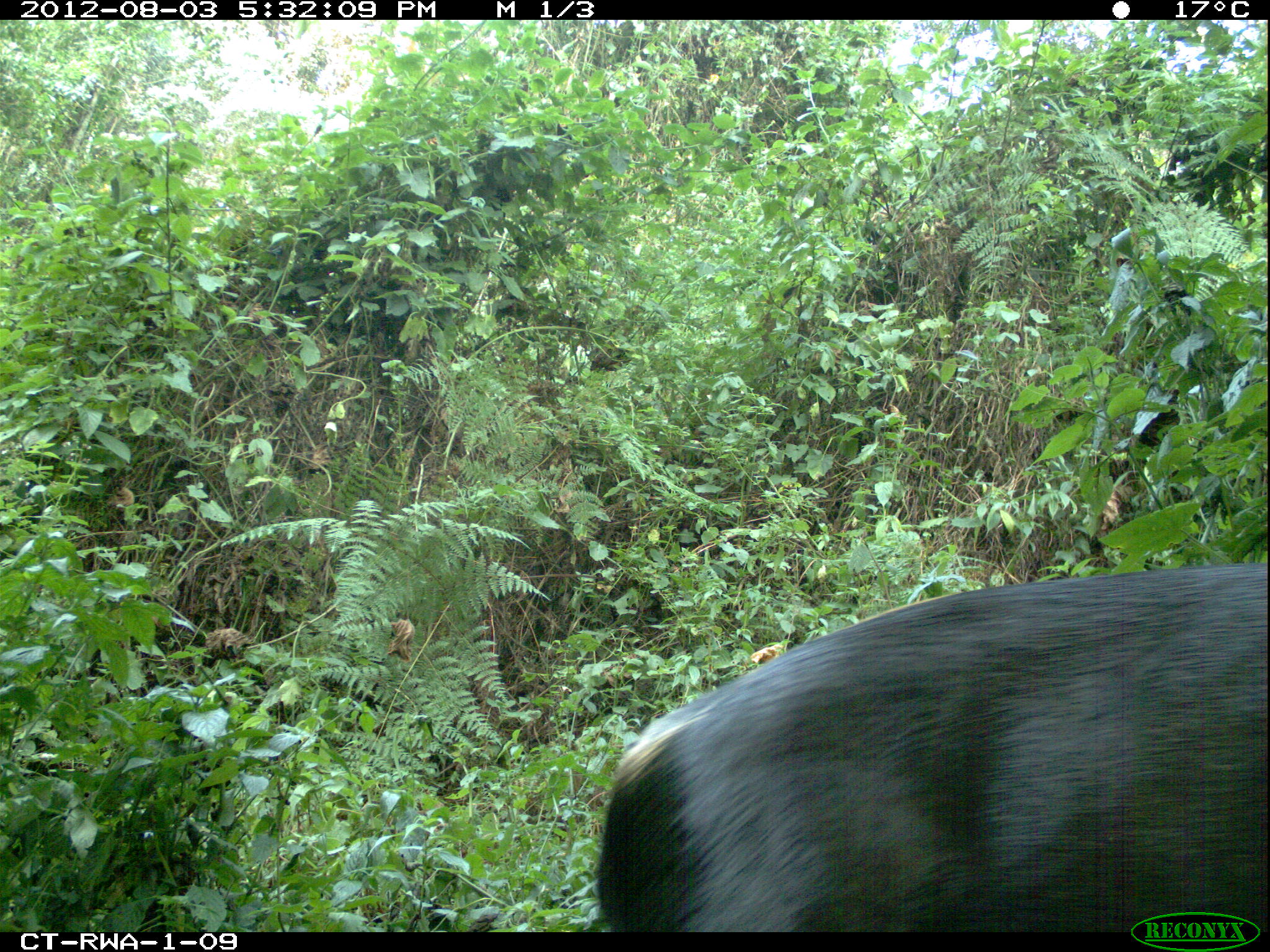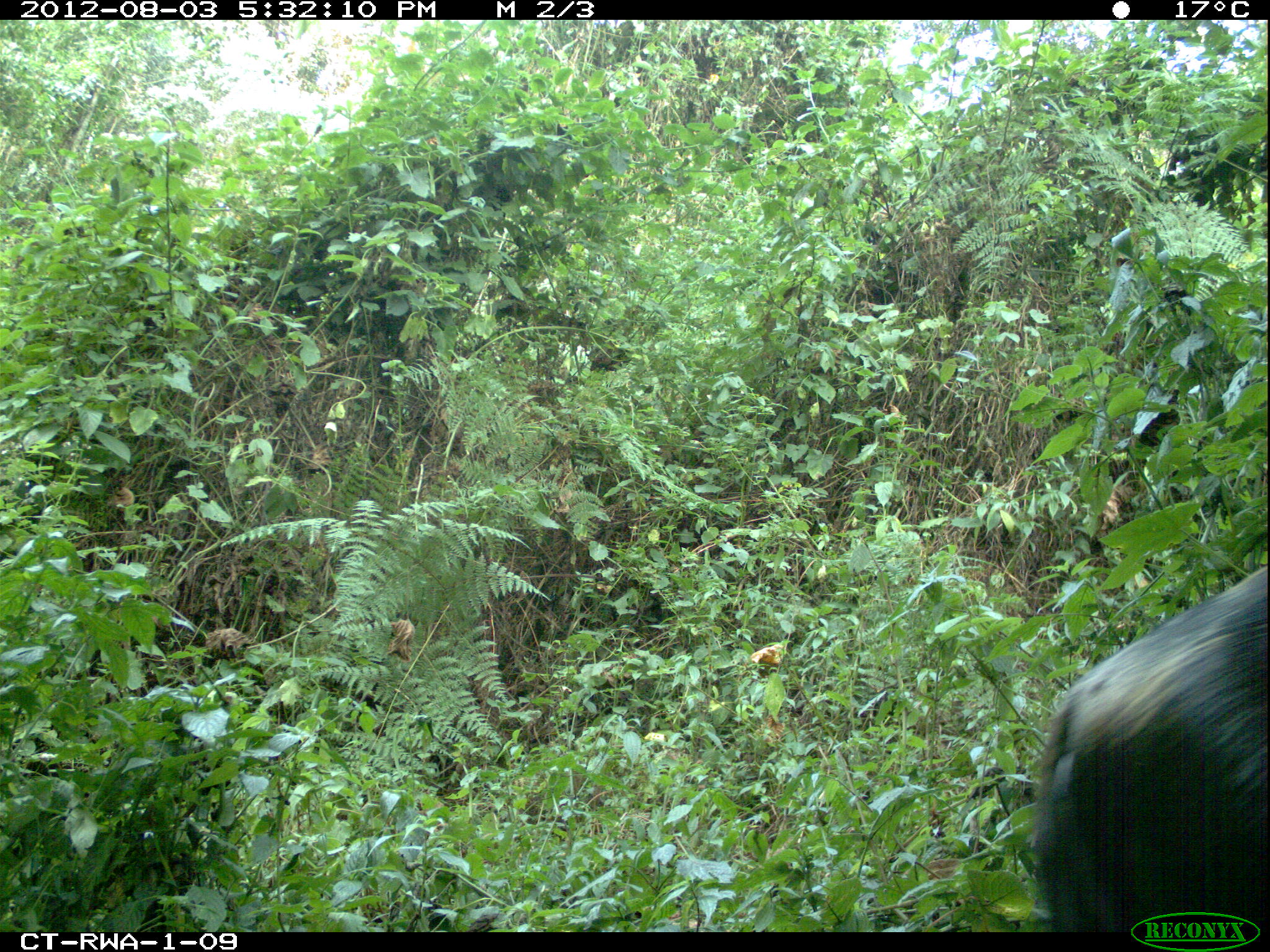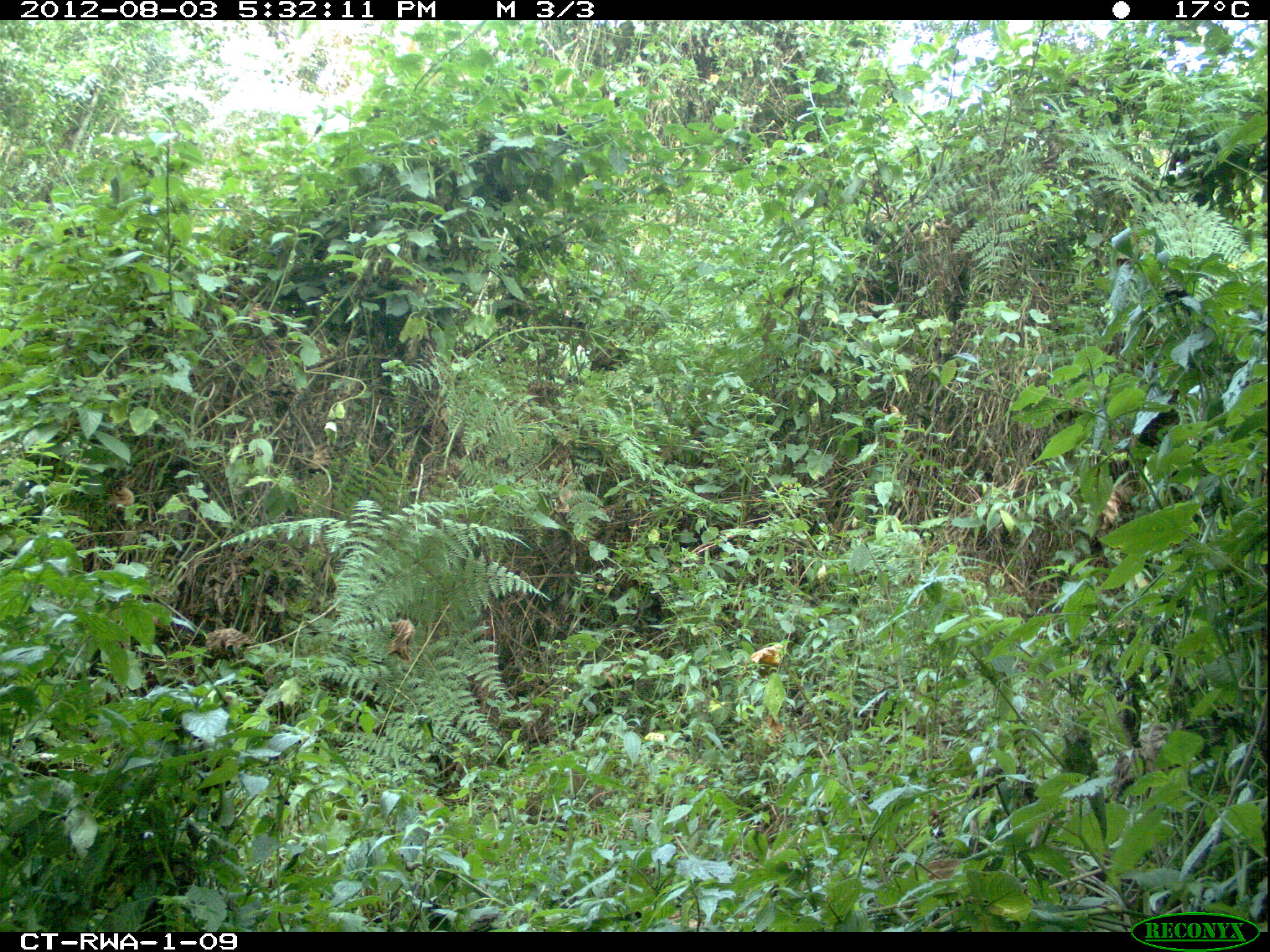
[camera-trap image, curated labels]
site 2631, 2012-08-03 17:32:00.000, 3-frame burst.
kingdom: Animalia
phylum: Chordata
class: Mammalia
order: Artiodactyla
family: Bovidae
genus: Cephalophus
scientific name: Cephalophus silvicultor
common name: light-backed duiker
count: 1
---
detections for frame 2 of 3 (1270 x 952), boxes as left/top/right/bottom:
cephalophus silvicultor: 1028/562/1270/930